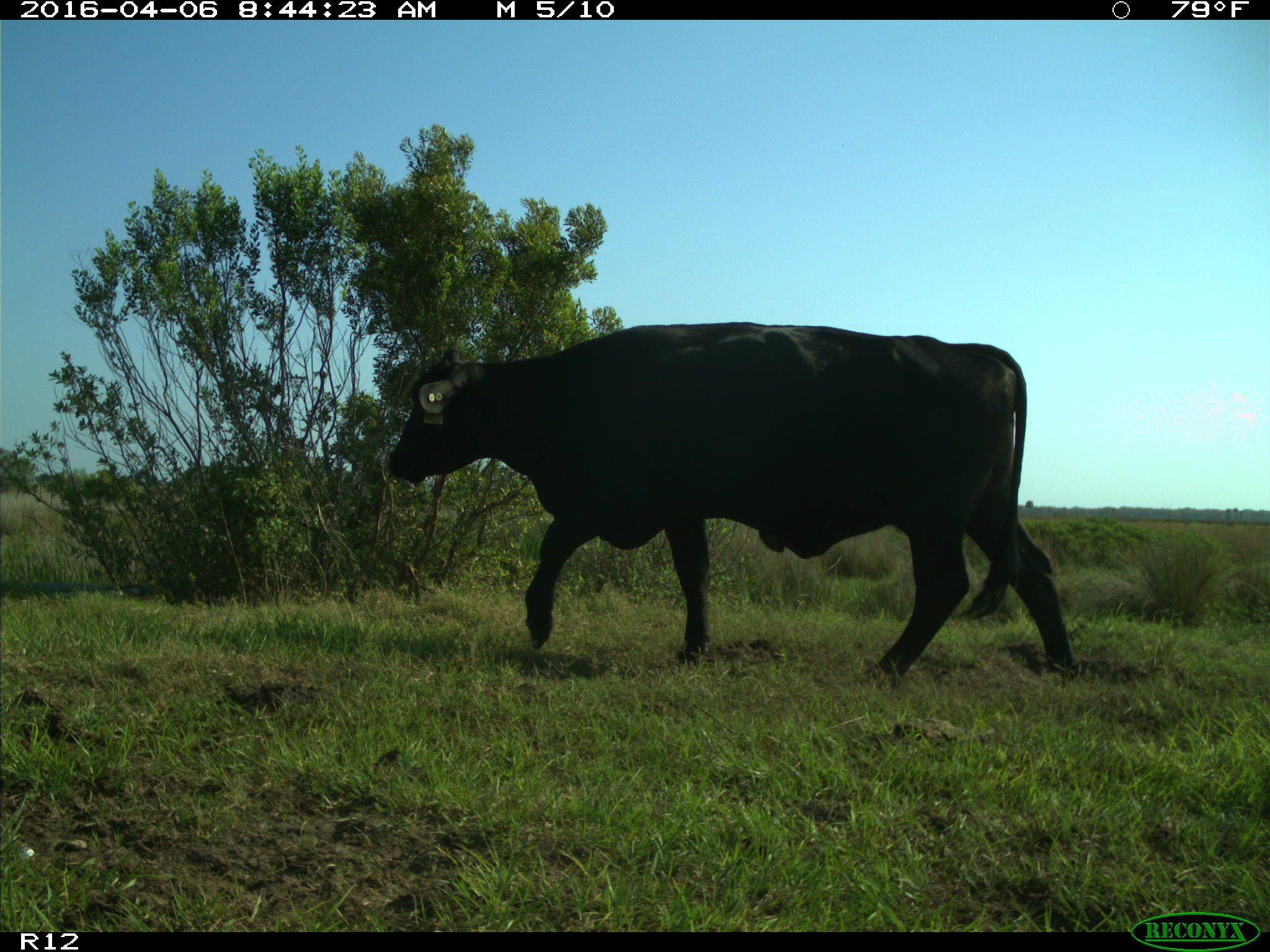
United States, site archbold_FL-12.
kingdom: Animalia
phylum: Chordata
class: Mammalia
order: Artiodactyla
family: Bovidae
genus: Bos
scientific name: Bos taurus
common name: domestic cow